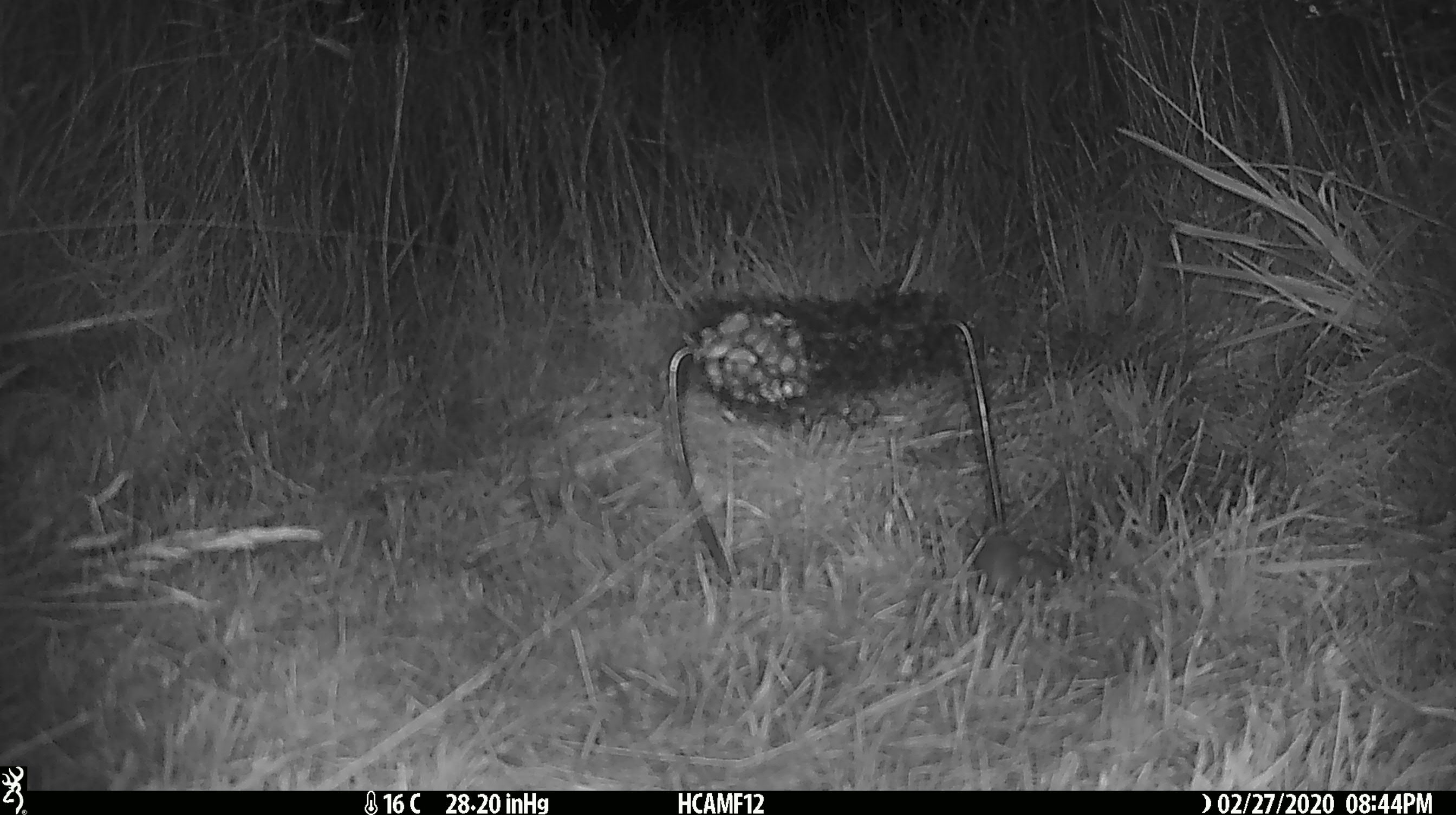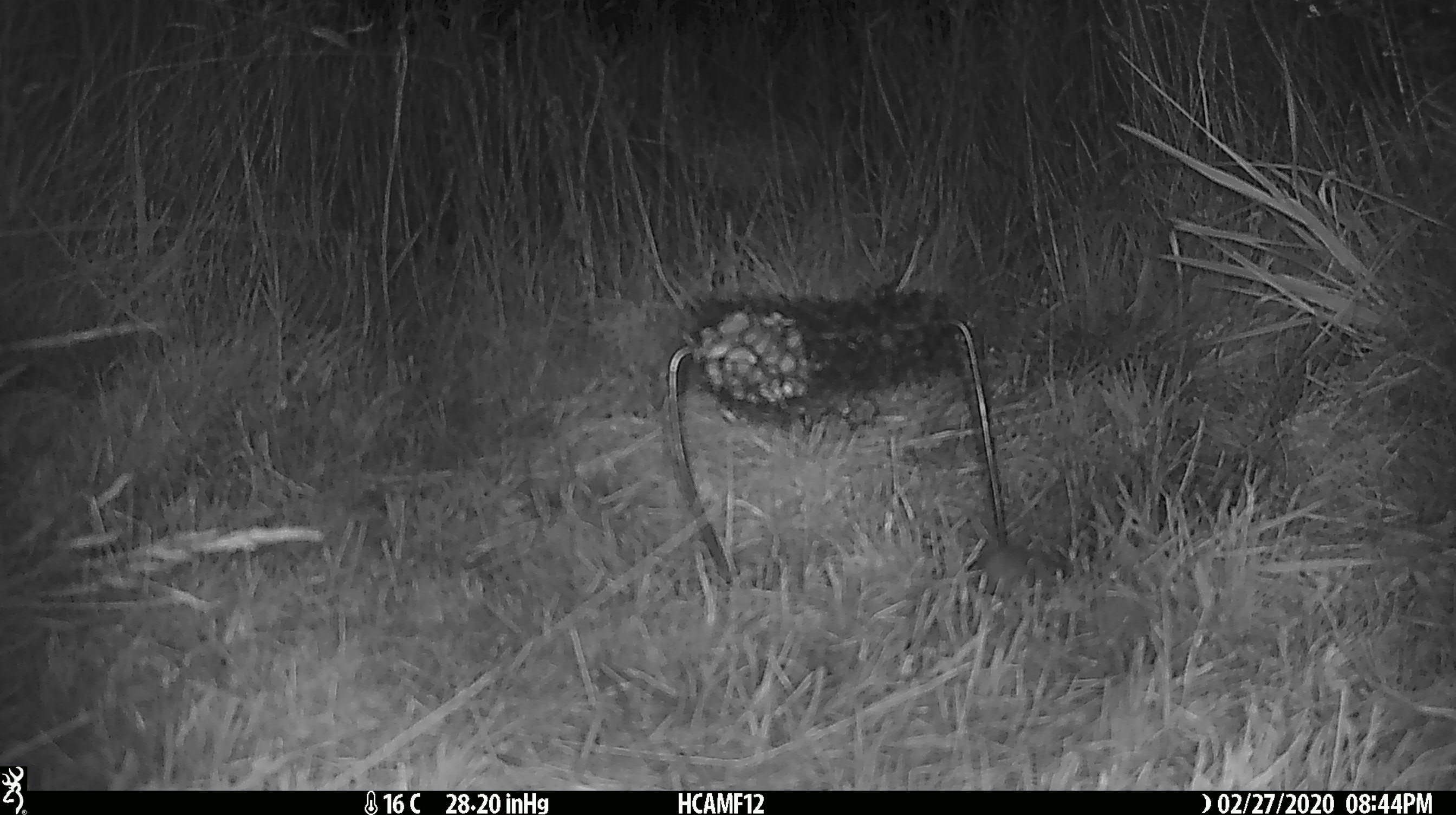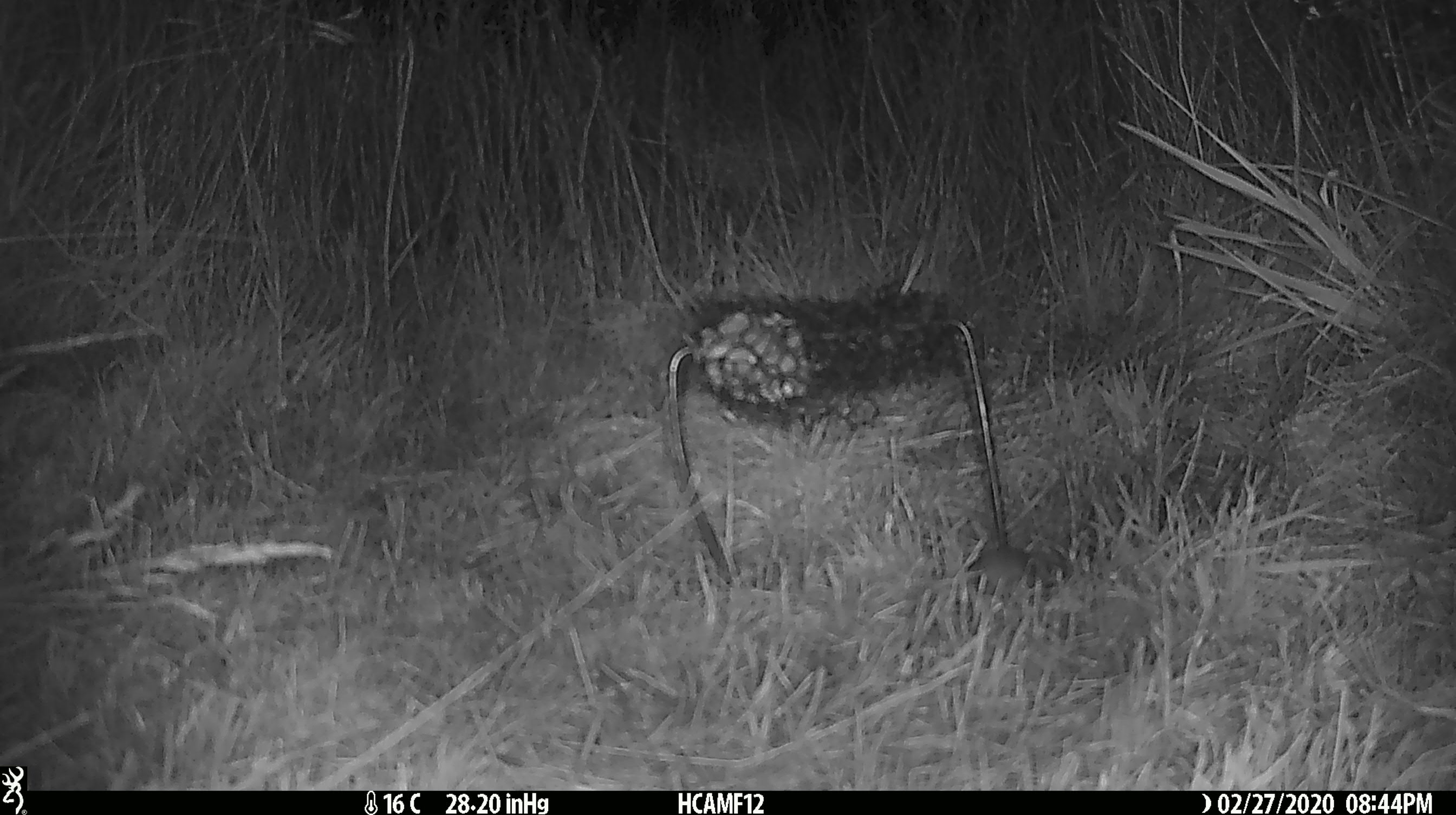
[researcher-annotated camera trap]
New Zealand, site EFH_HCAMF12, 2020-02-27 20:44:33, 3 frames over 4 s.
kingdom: Animalia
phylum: Chordata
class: Mammalia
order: Rodentia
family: Muridae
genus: Mus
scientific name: Mus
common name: mouse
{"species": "mouse (Mus)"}